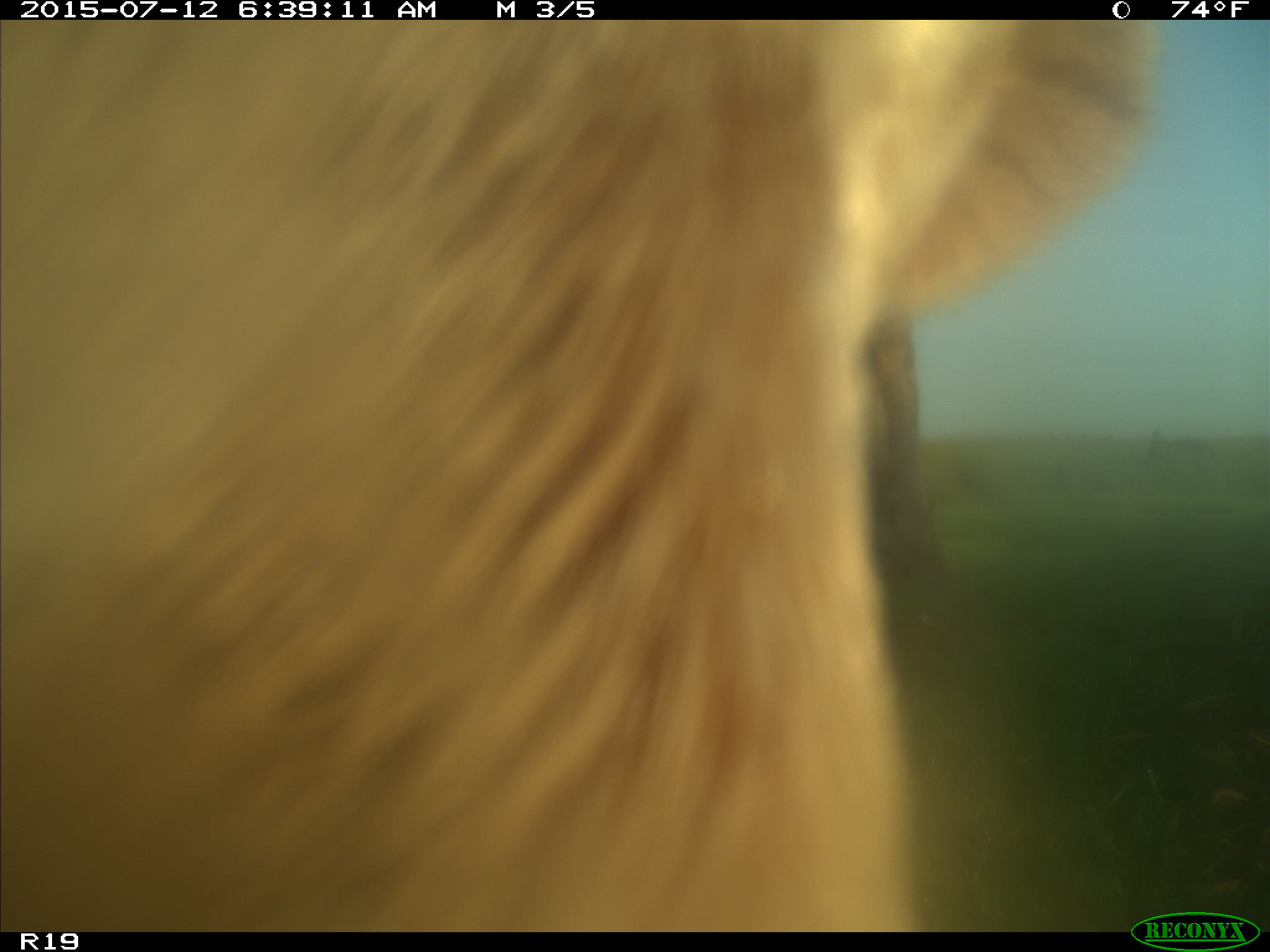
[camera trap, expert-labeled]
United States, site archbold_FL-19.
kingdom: Animalia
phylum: Chordata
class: Mammalia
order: Artiodactyla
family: Bovidae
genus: Bos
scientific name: Bos taurus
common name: domestic cow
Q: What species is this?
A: Bos taurus (domestic cow).